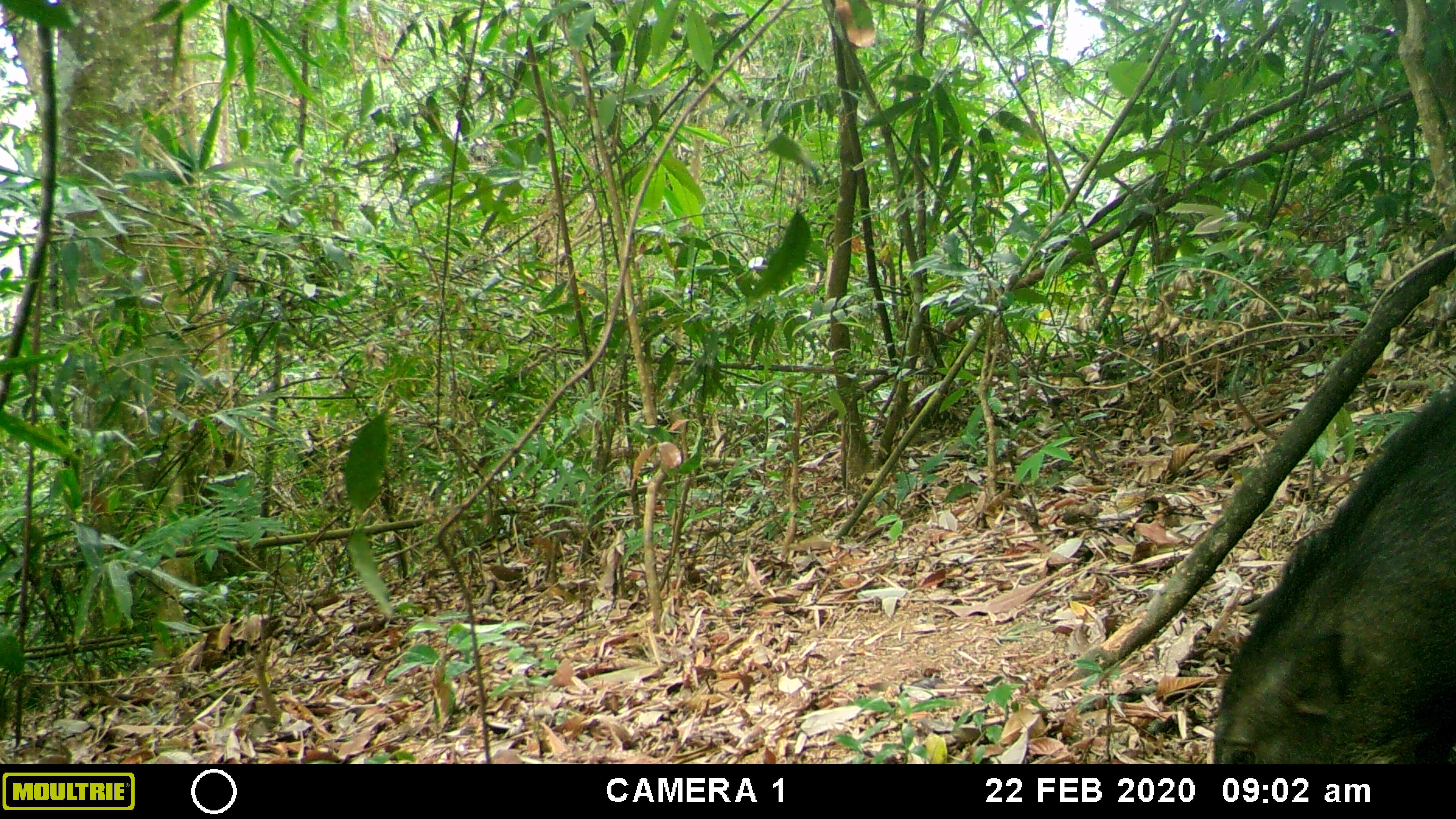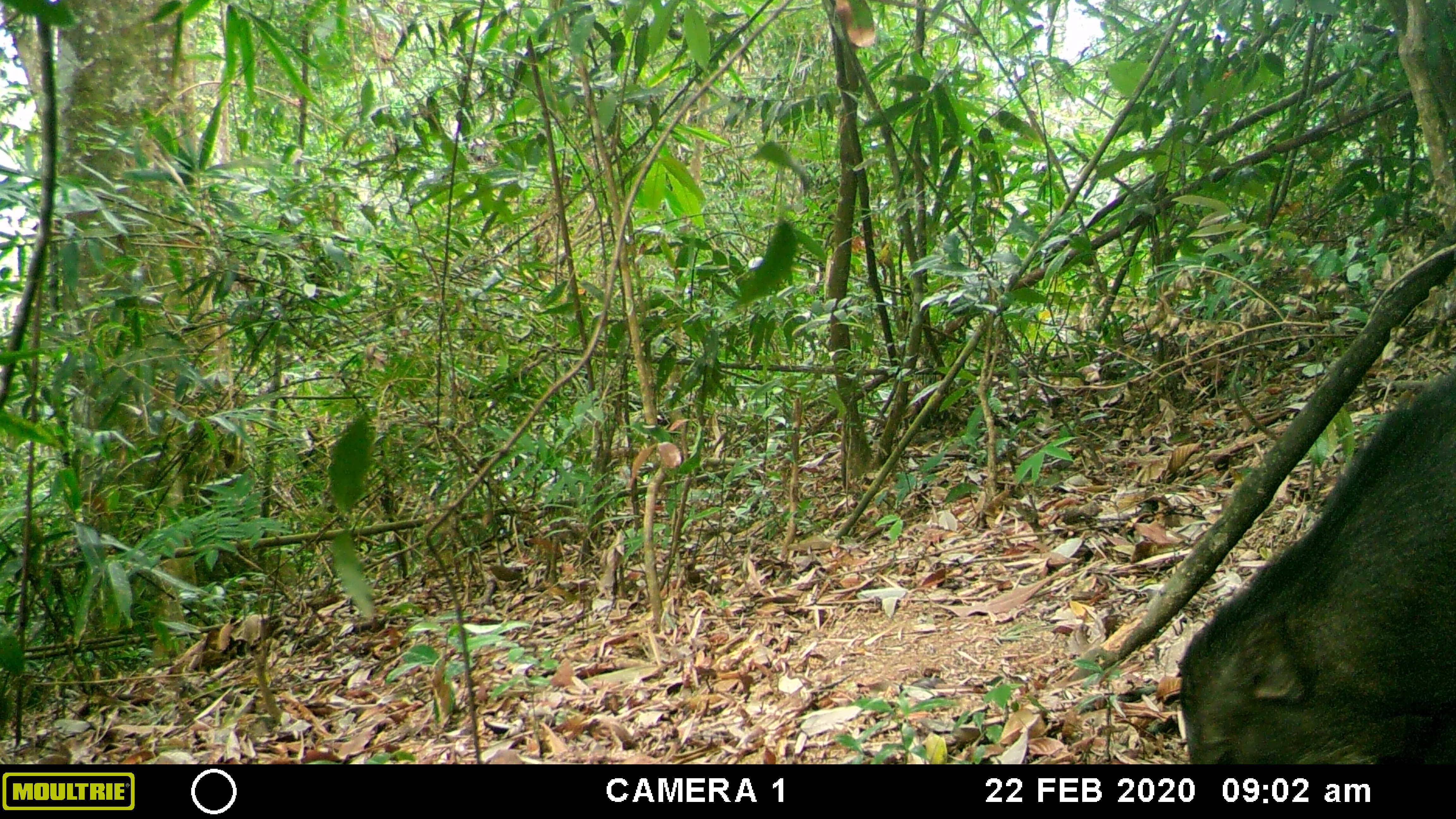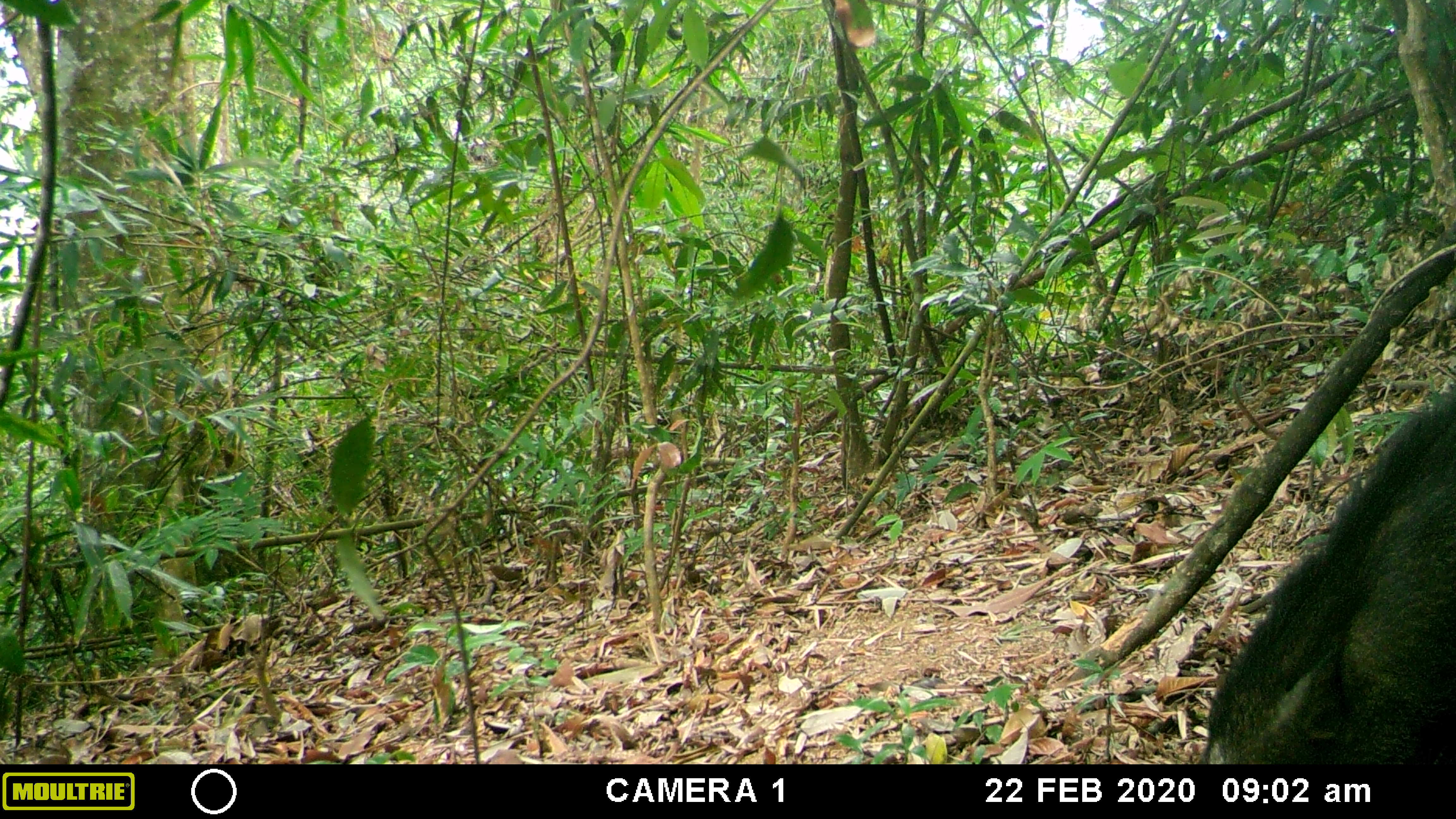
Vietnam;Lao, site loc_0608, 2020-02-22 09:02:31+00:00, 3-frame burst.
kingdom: Animalia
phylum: Chordata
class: Mammalia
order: Artiodactyla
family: Suidae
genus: Sus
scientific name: Sus scrofa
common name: eurasian wild pig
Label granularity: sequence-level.